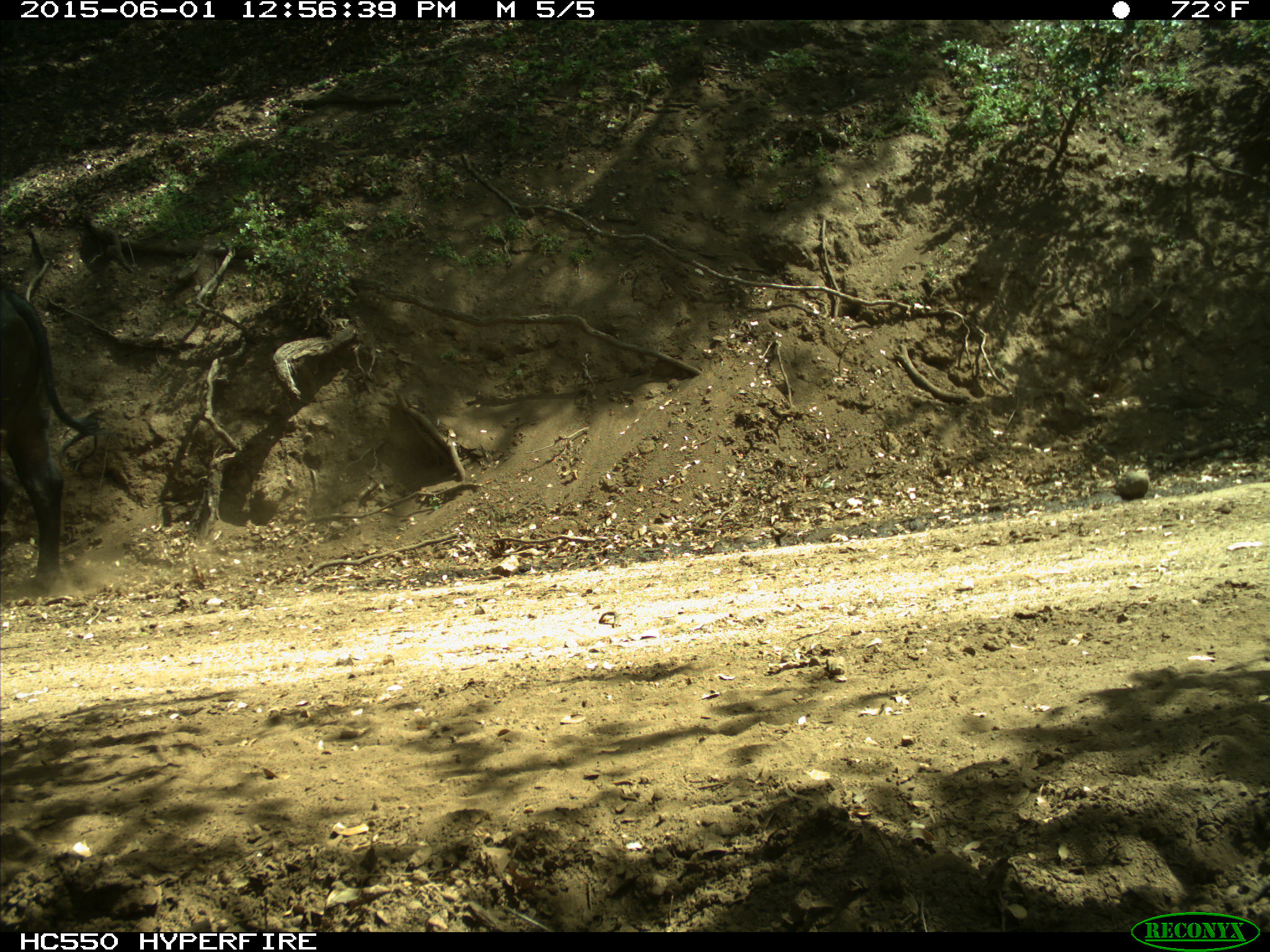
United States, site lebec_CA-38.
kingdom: Animalia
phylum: Chordata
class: Mammalia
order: Artiodactyla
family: Bovidae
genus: Bos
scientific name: Bos taurus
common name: domestic cow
Bos taurus (domestic cow).